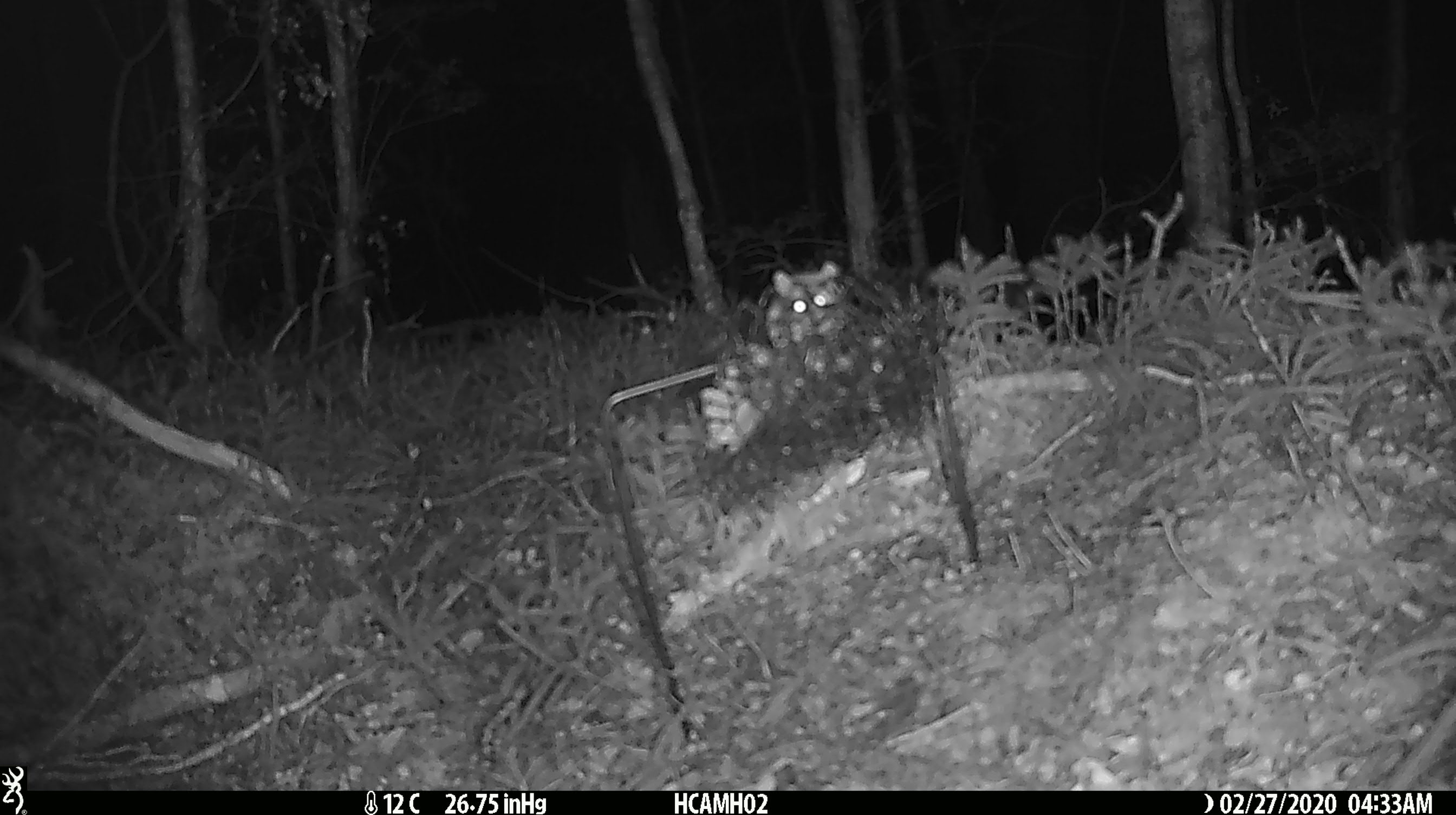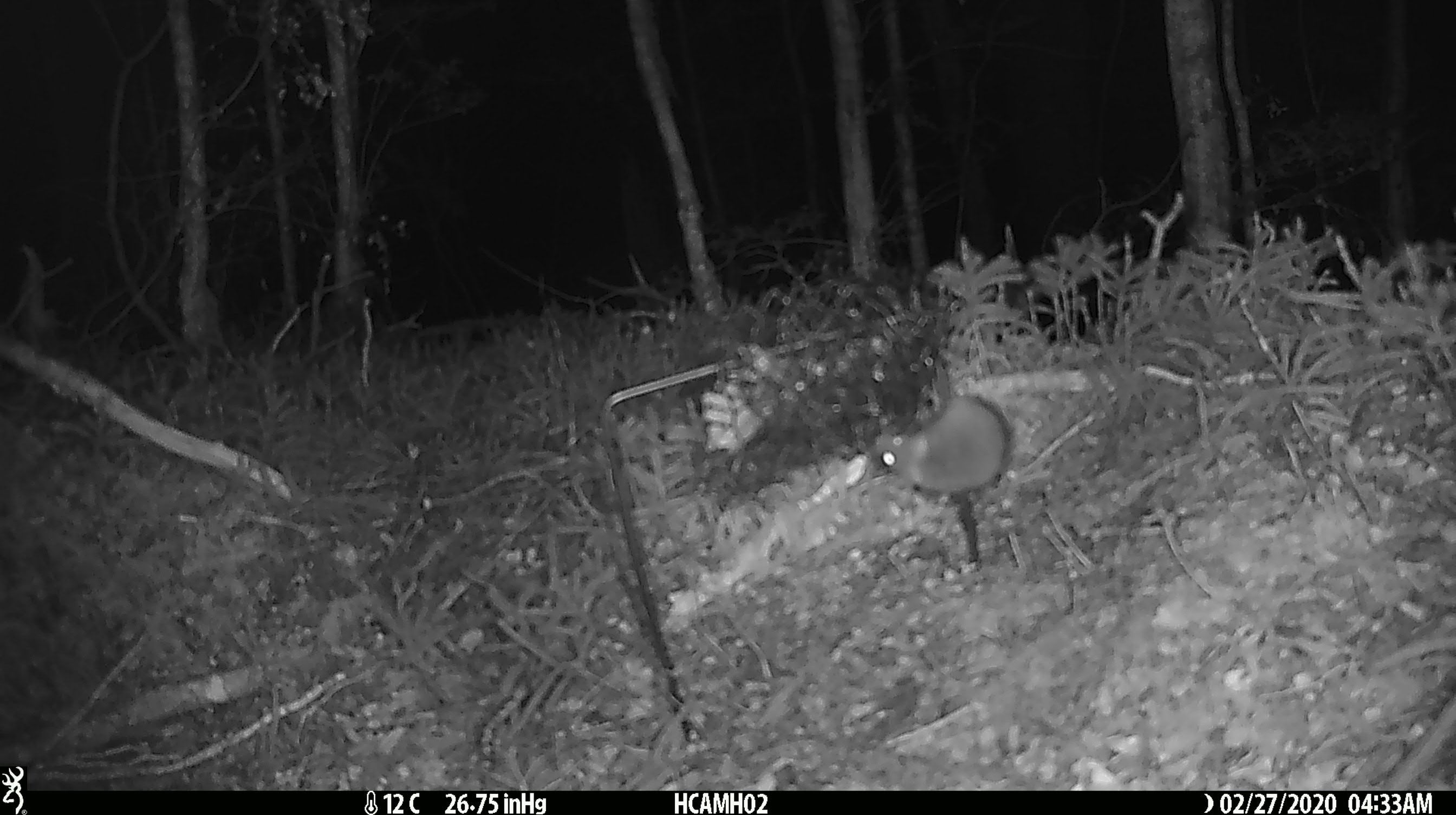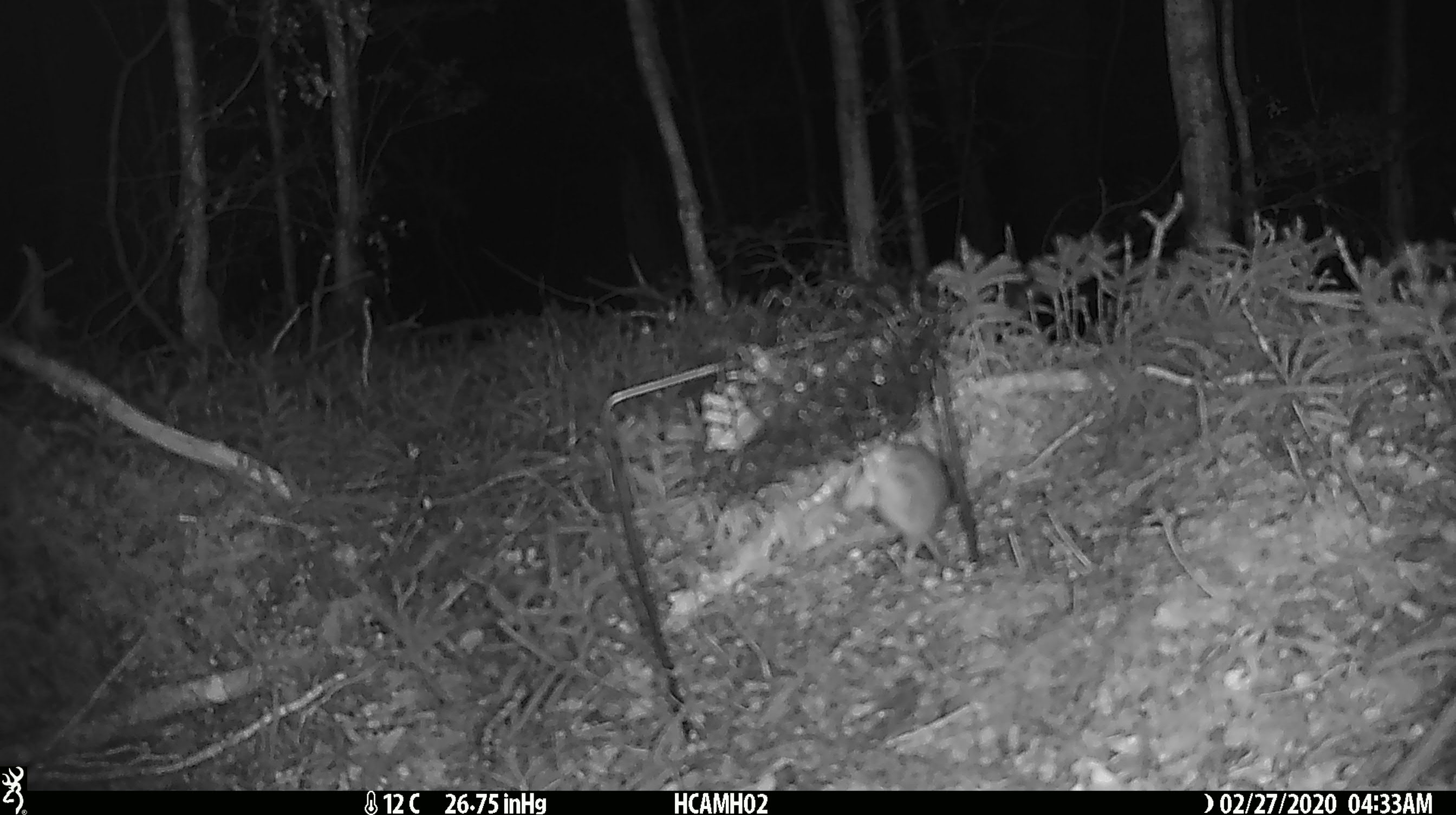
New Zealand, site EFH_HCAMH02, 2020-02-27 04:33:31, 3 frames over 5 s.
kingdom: Animalia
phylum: Chordata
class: Mammalia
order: Rodentia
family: Muridae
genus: Mus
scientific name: Mus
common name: mouse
Mouse (Mus).